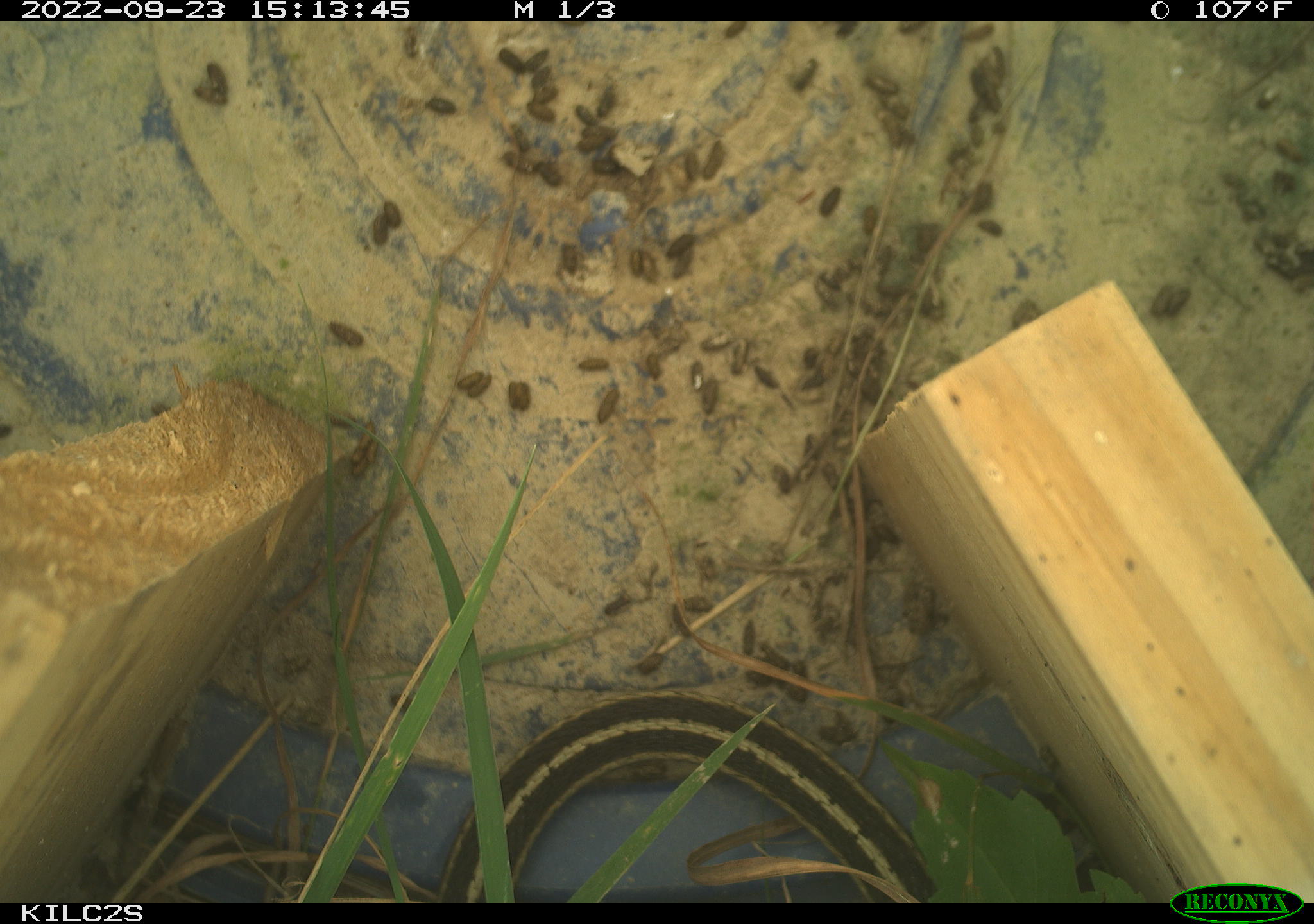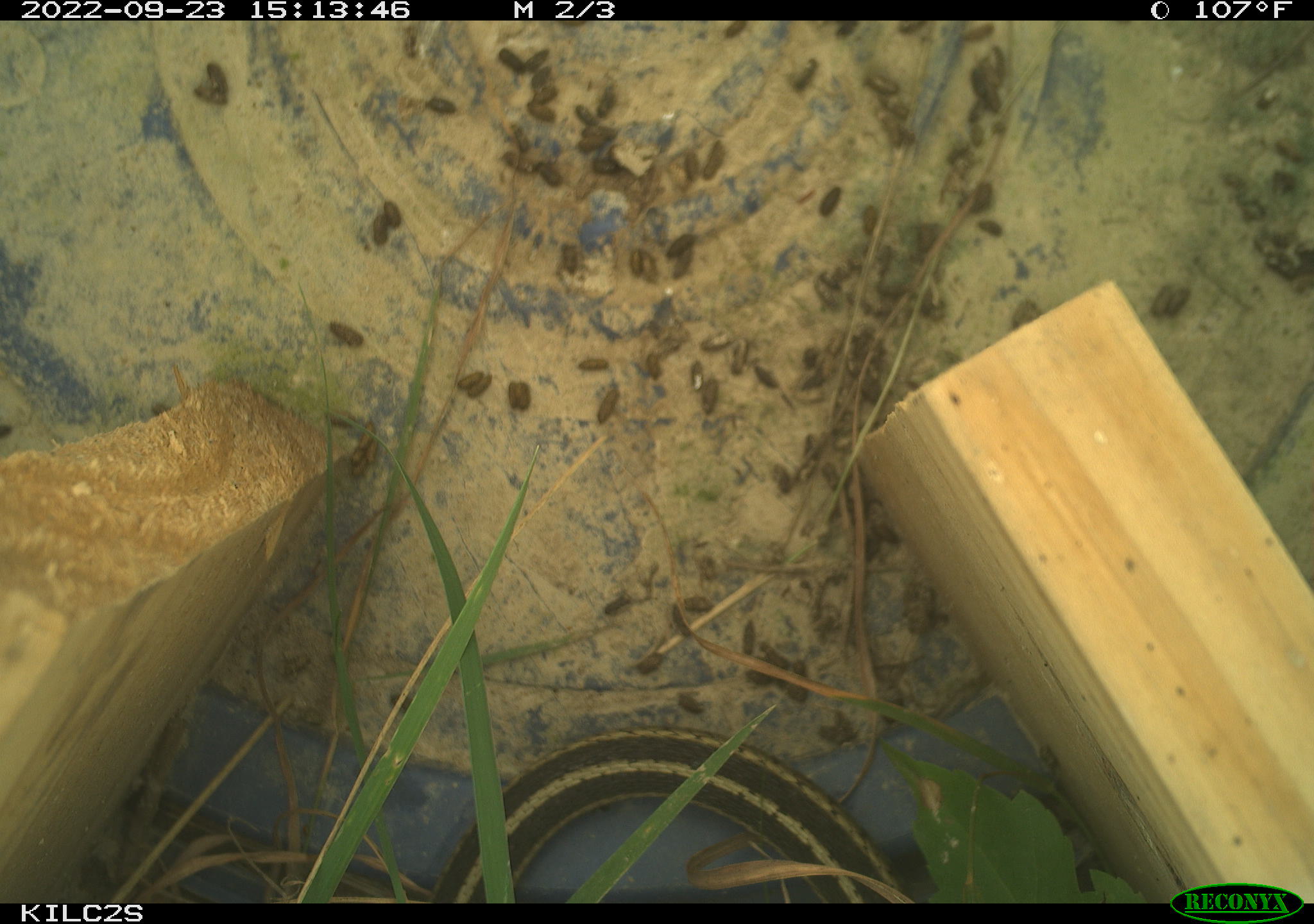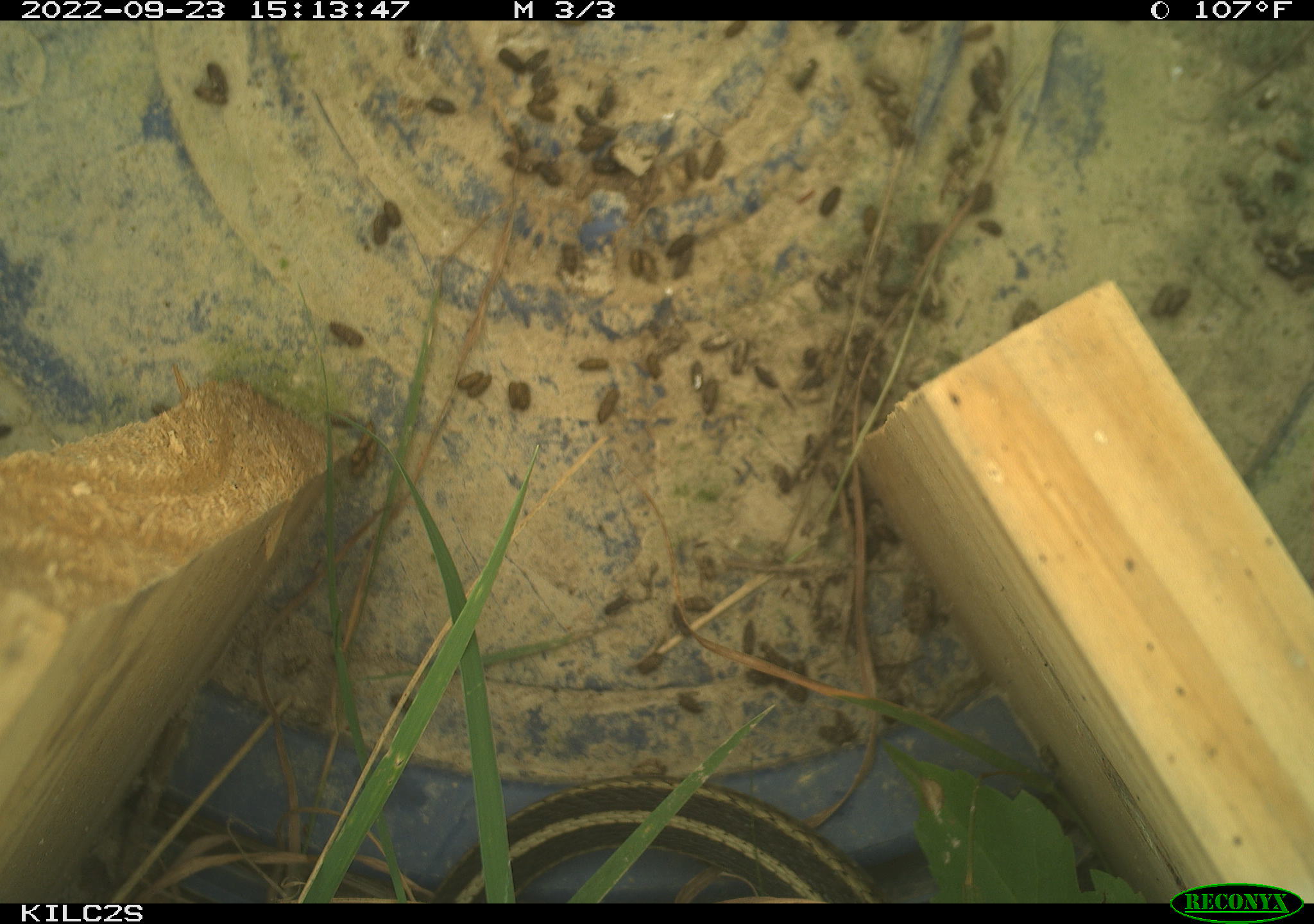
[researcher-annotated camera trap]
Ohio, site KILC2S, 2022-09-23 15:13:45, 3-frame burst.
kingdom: Animalia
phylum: Chordata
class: Reptilia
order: Squamata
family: Colubridae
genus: Thamnophis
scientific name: Thamnophis sirtalis sirtalis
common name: eastern gartersnake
Eastern gartersnake (Thamnophis sirtalis sirtalis).